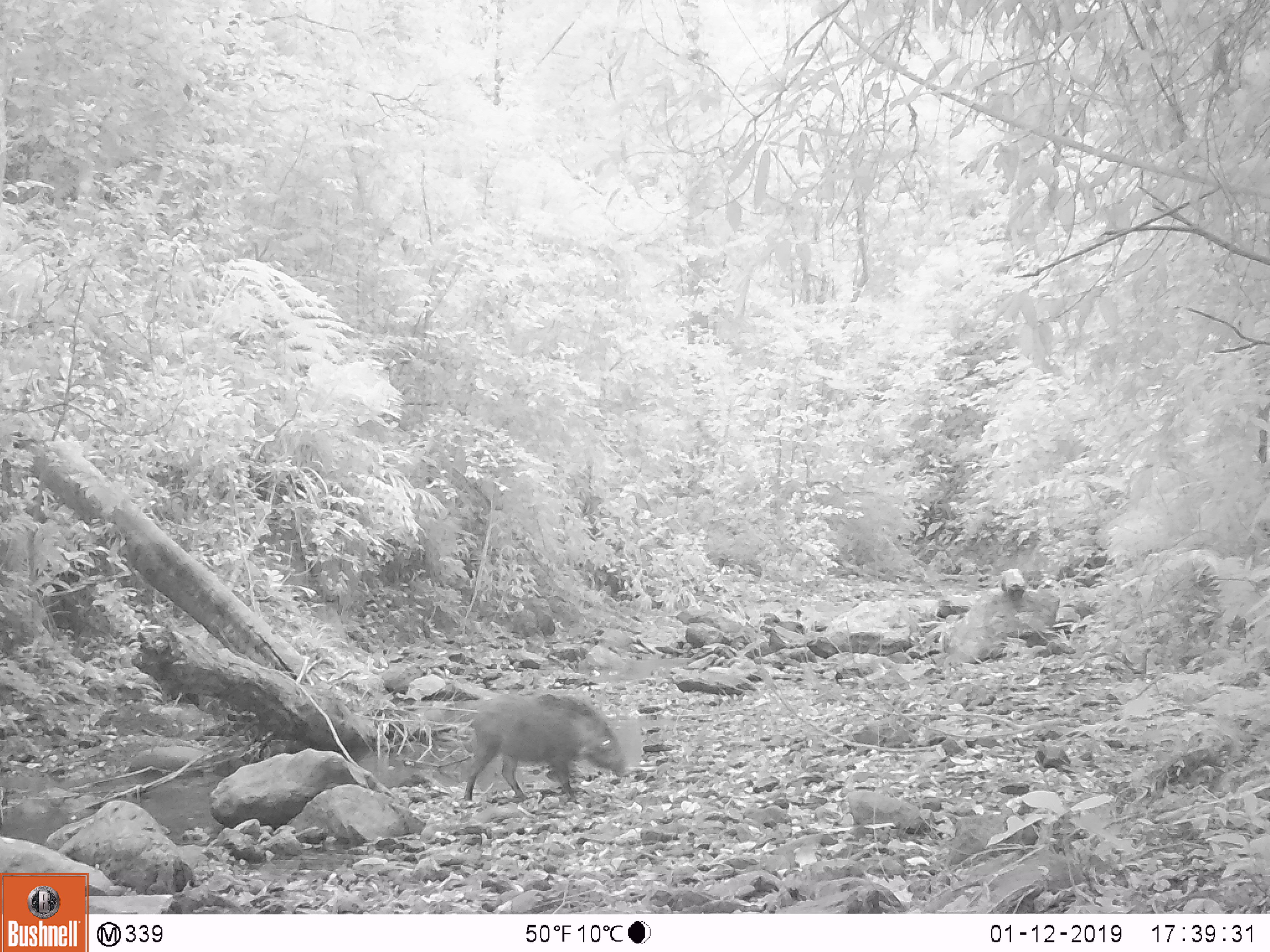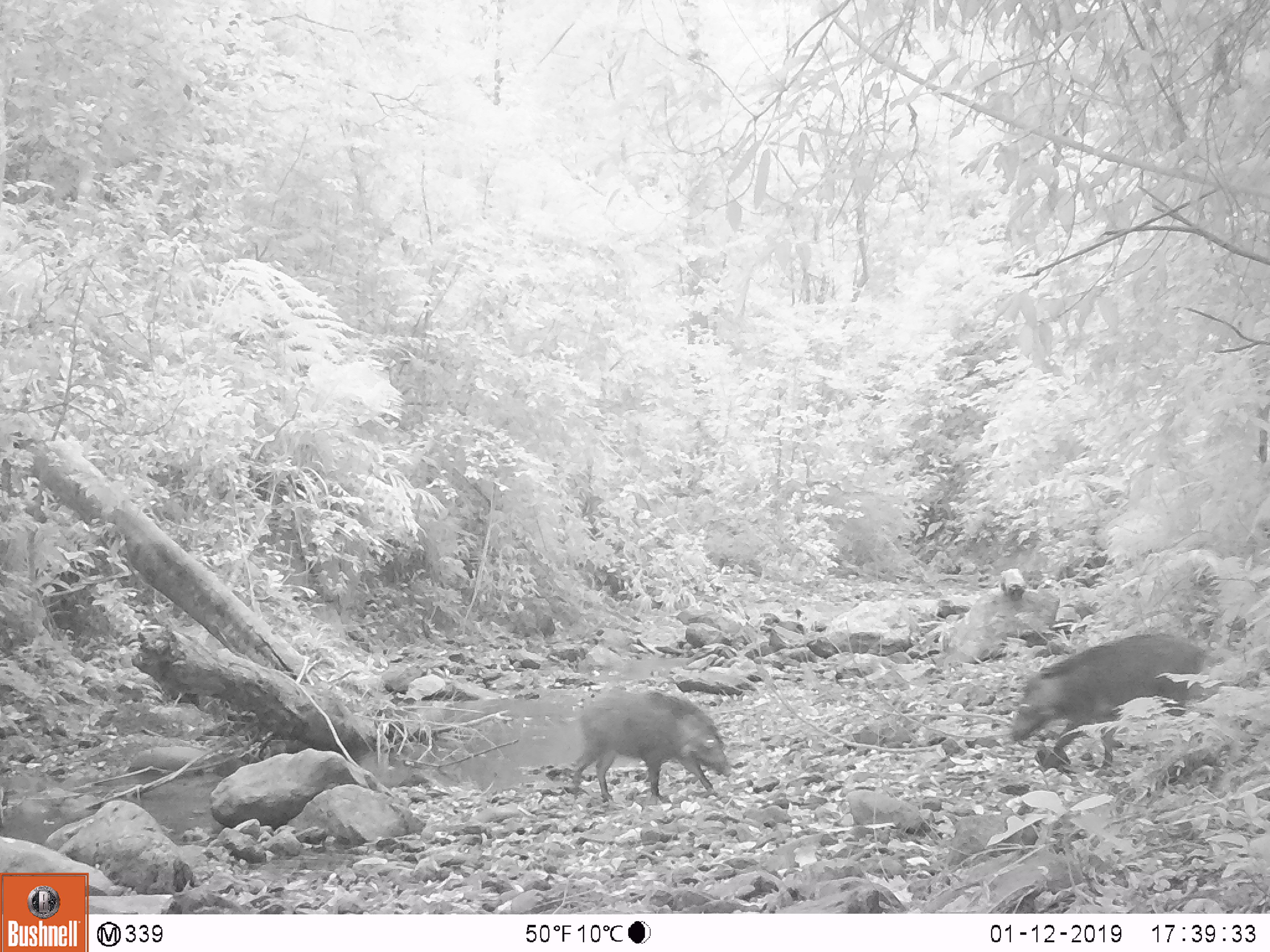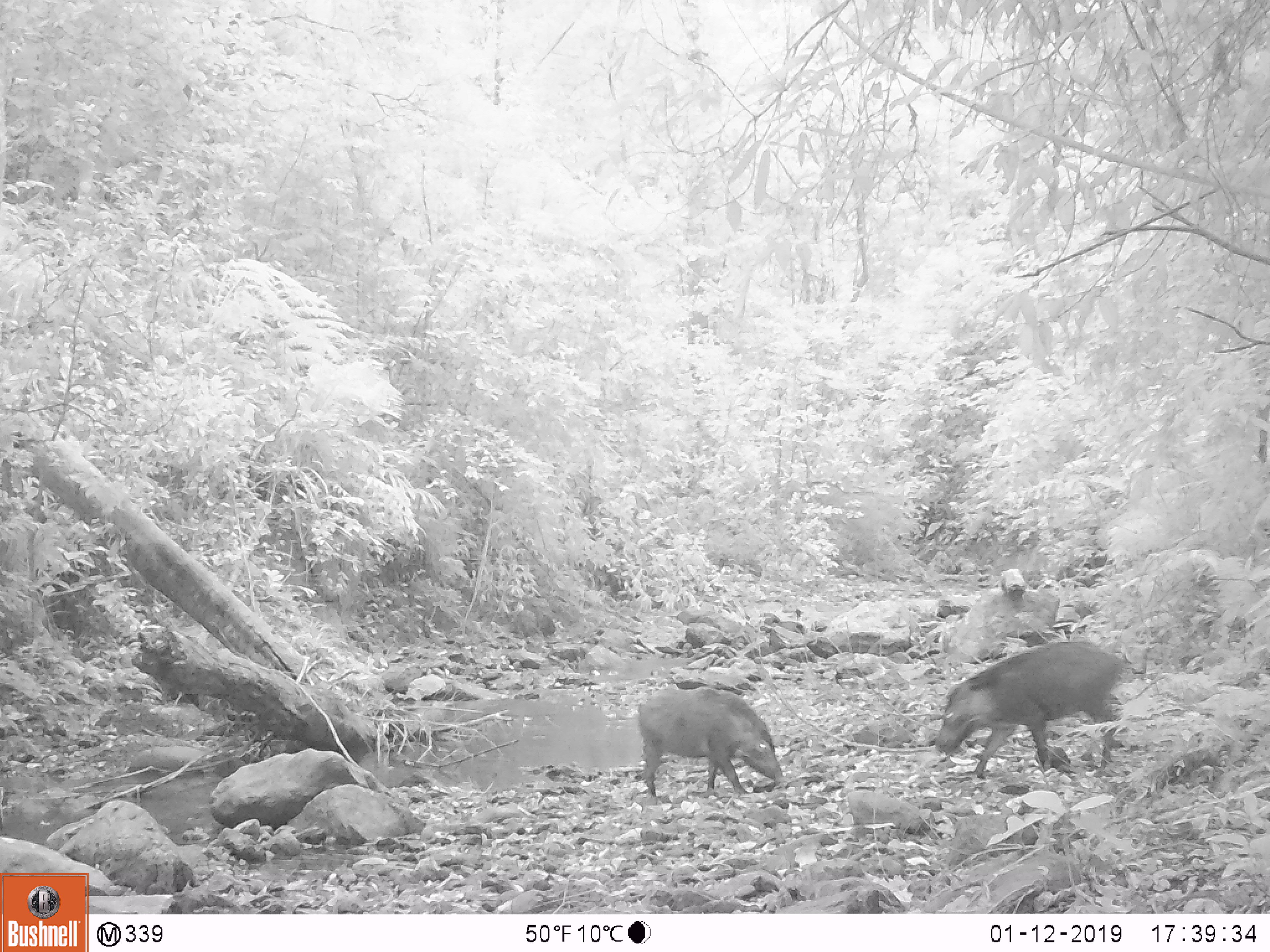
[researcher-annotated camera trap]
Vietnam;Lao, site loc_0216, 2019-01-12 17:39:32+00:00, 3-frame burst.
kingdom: Animalia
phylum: Chordata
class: Mammalia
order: Artiodactyla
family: Suidae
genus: Sus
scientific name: Sus scrofa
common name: eurasian wild pig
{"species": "eurasian wild pig (Sus scrofa)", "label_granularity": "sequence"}